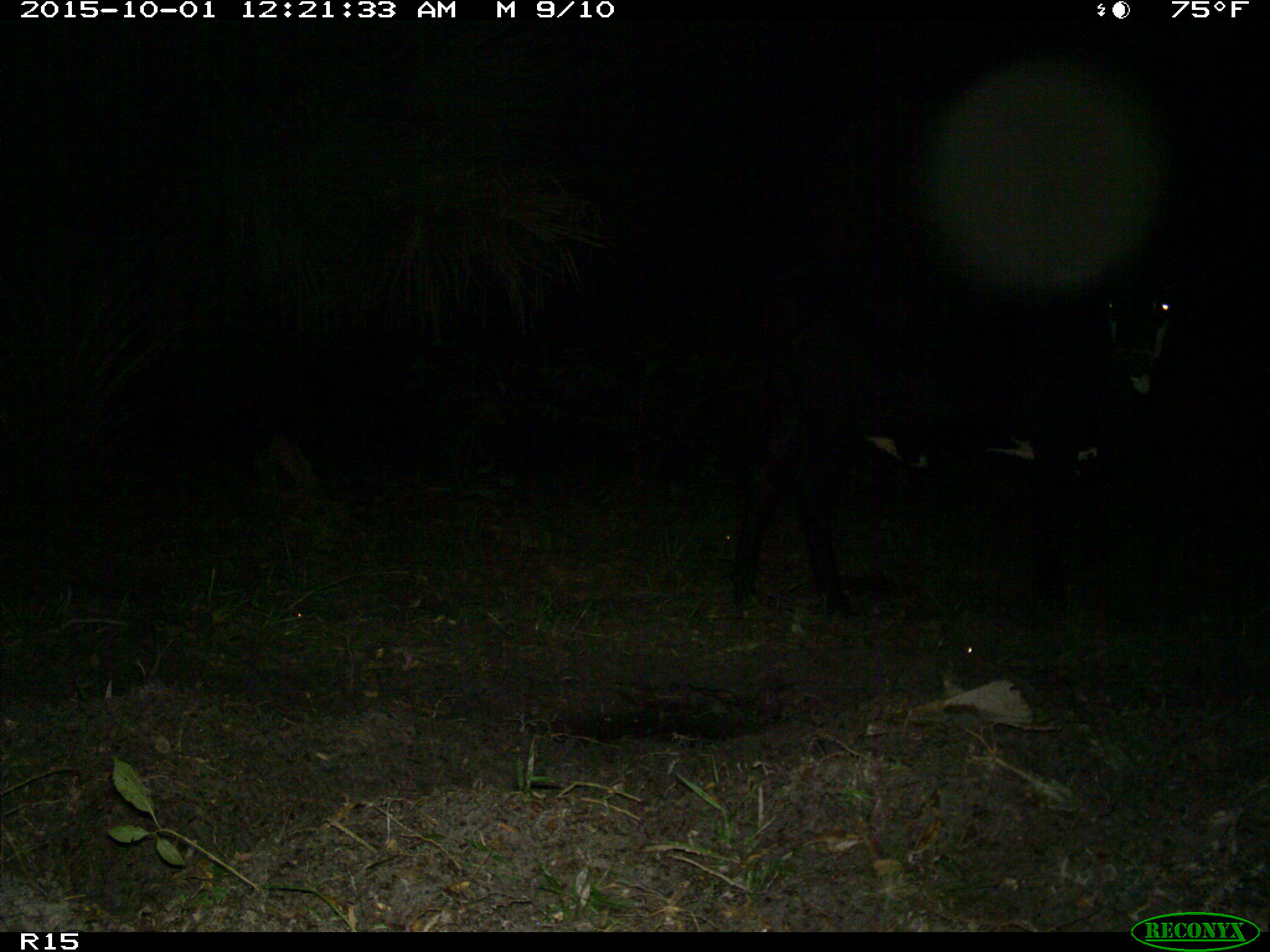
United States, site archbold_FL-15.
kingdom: Animalia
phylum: Chordata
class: Mammalia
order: Artiodactyla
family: Bovidae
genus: Bos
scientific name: Bos taurus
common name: domestic cow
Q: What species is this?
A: Bos taurus (domestic cow).